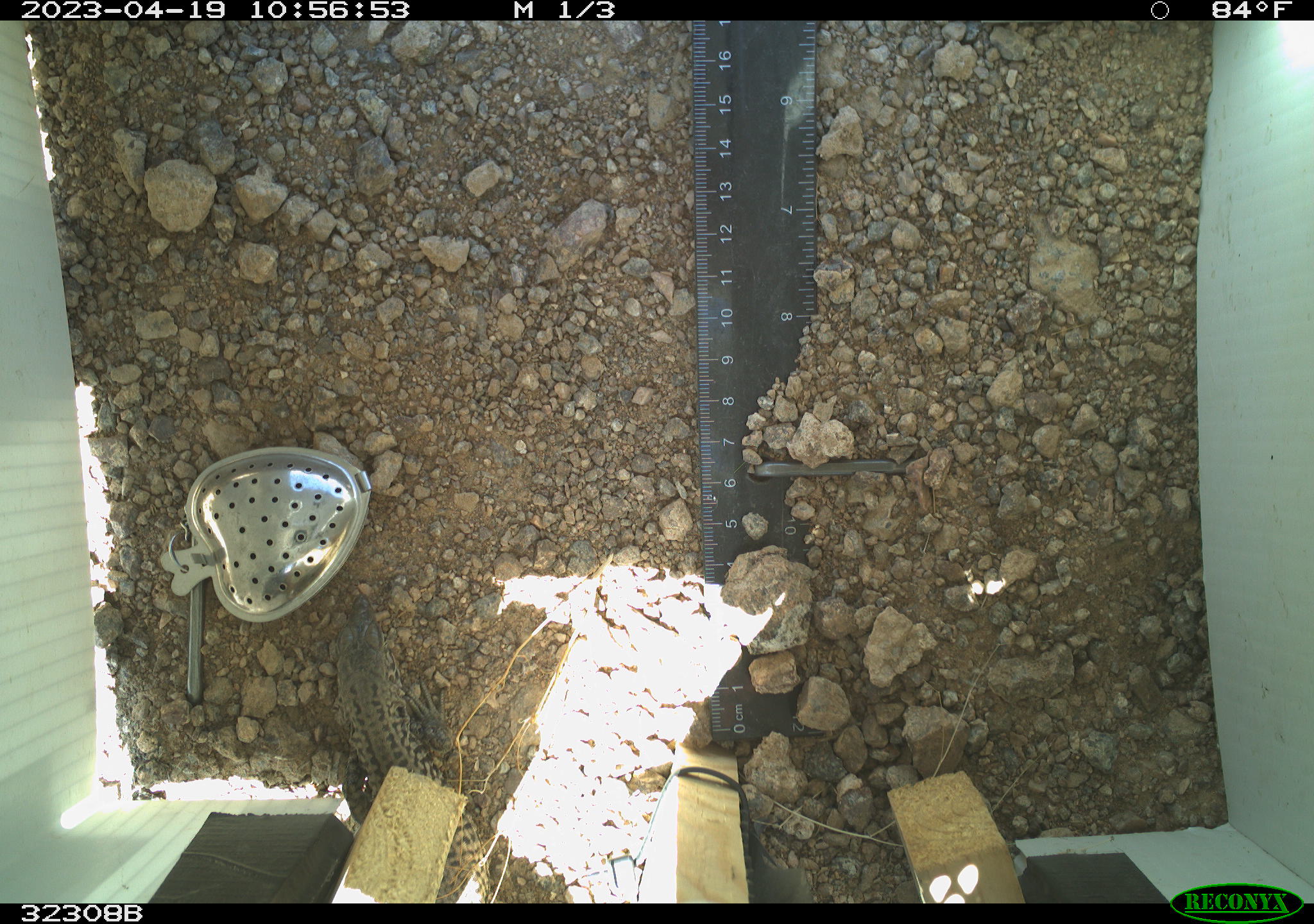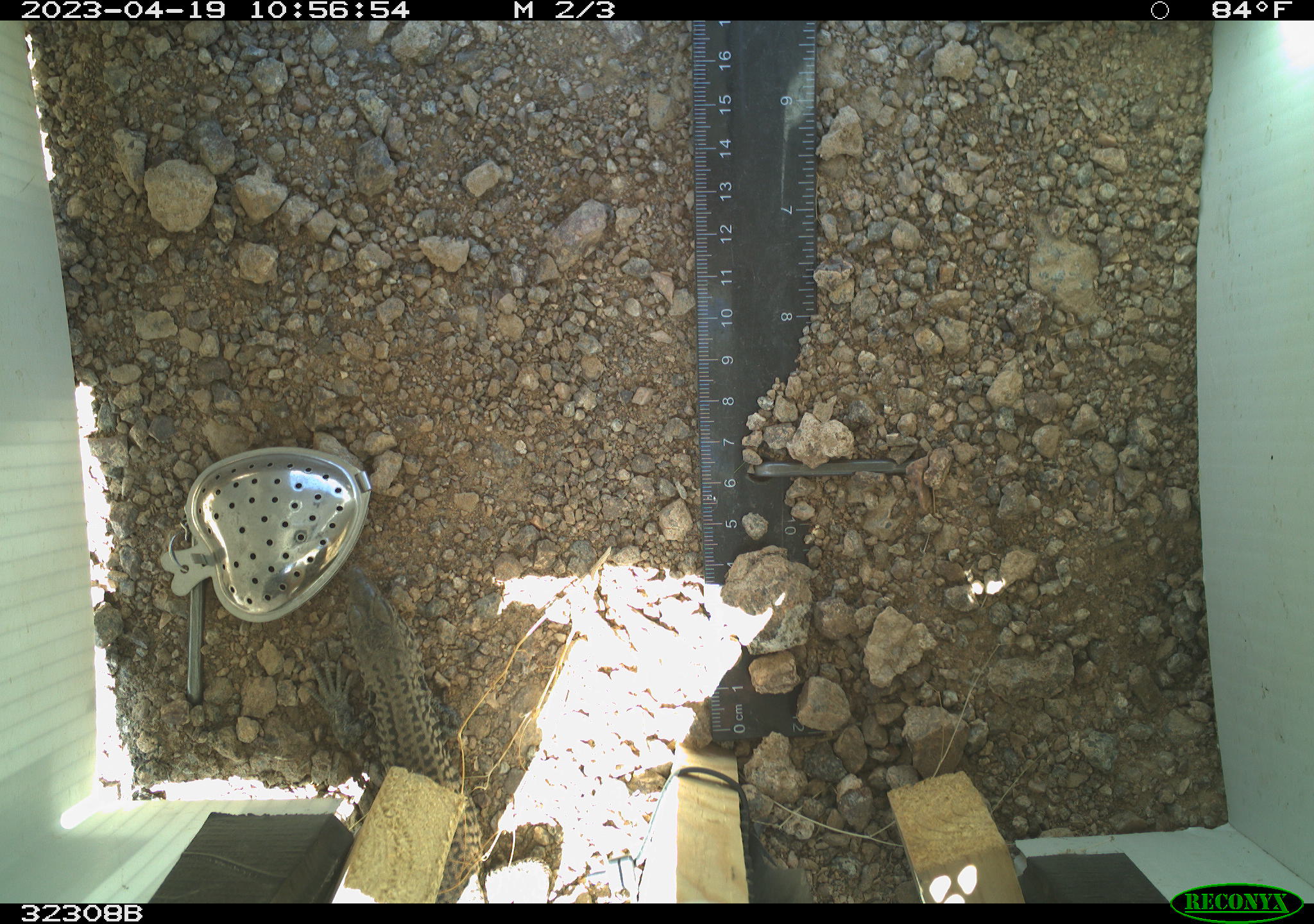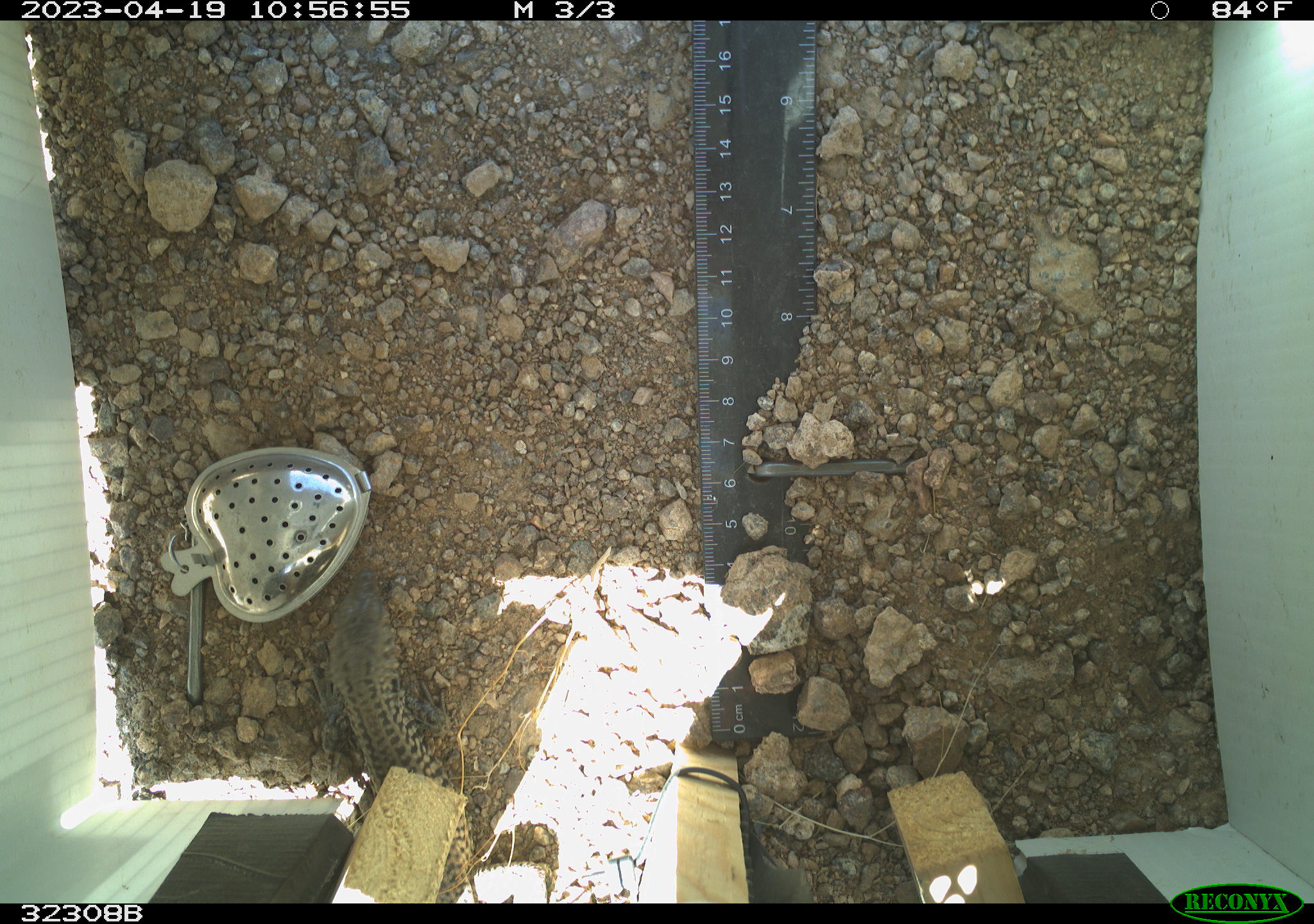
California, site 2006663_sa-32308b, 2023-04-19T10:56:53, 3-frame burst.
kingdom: Animalia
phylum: Chordata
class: Reptilia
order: Squamata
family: Teiidae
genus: Aspidoscelis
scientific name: Aspidoscelis tigris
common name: western whiptail